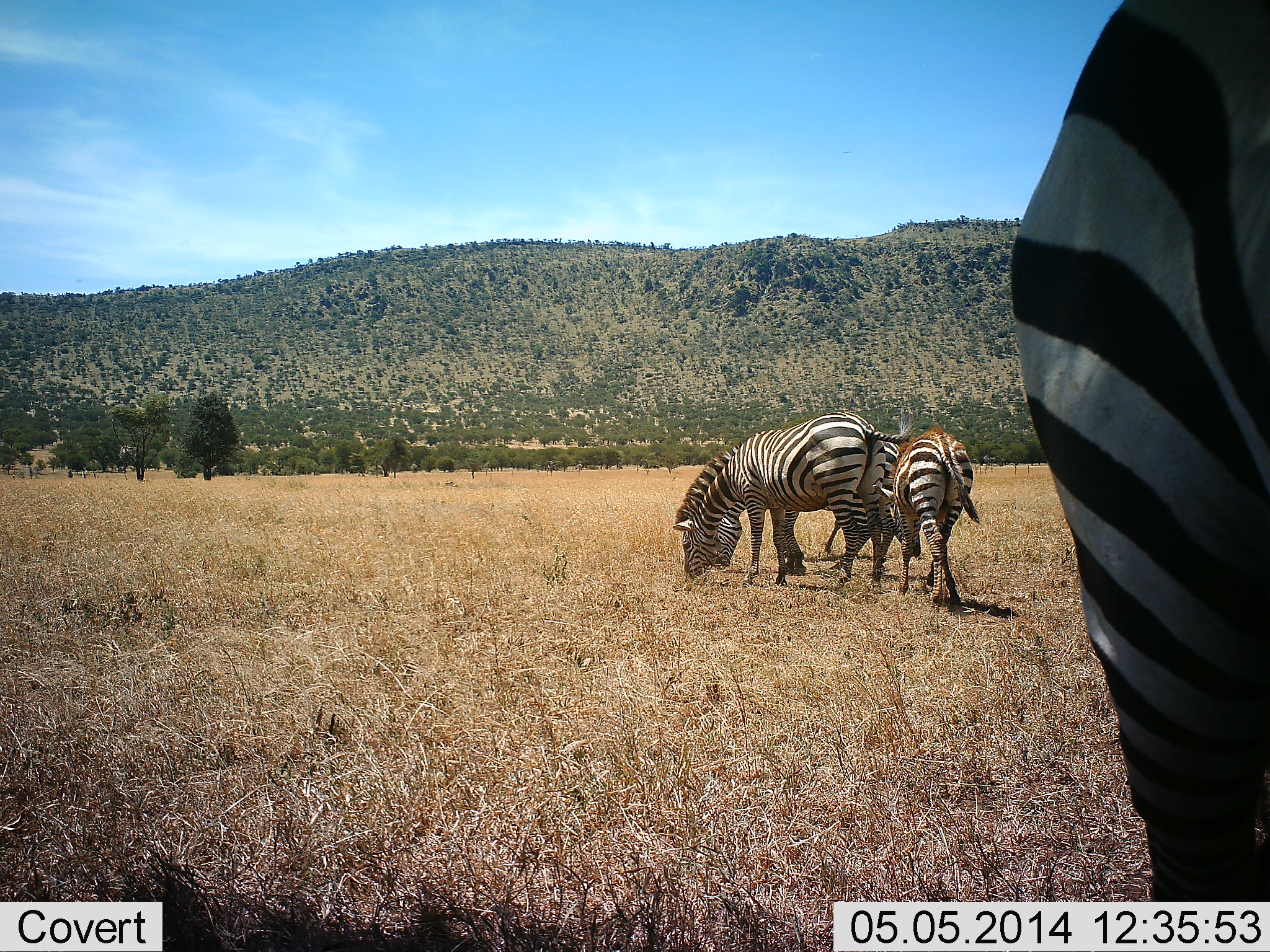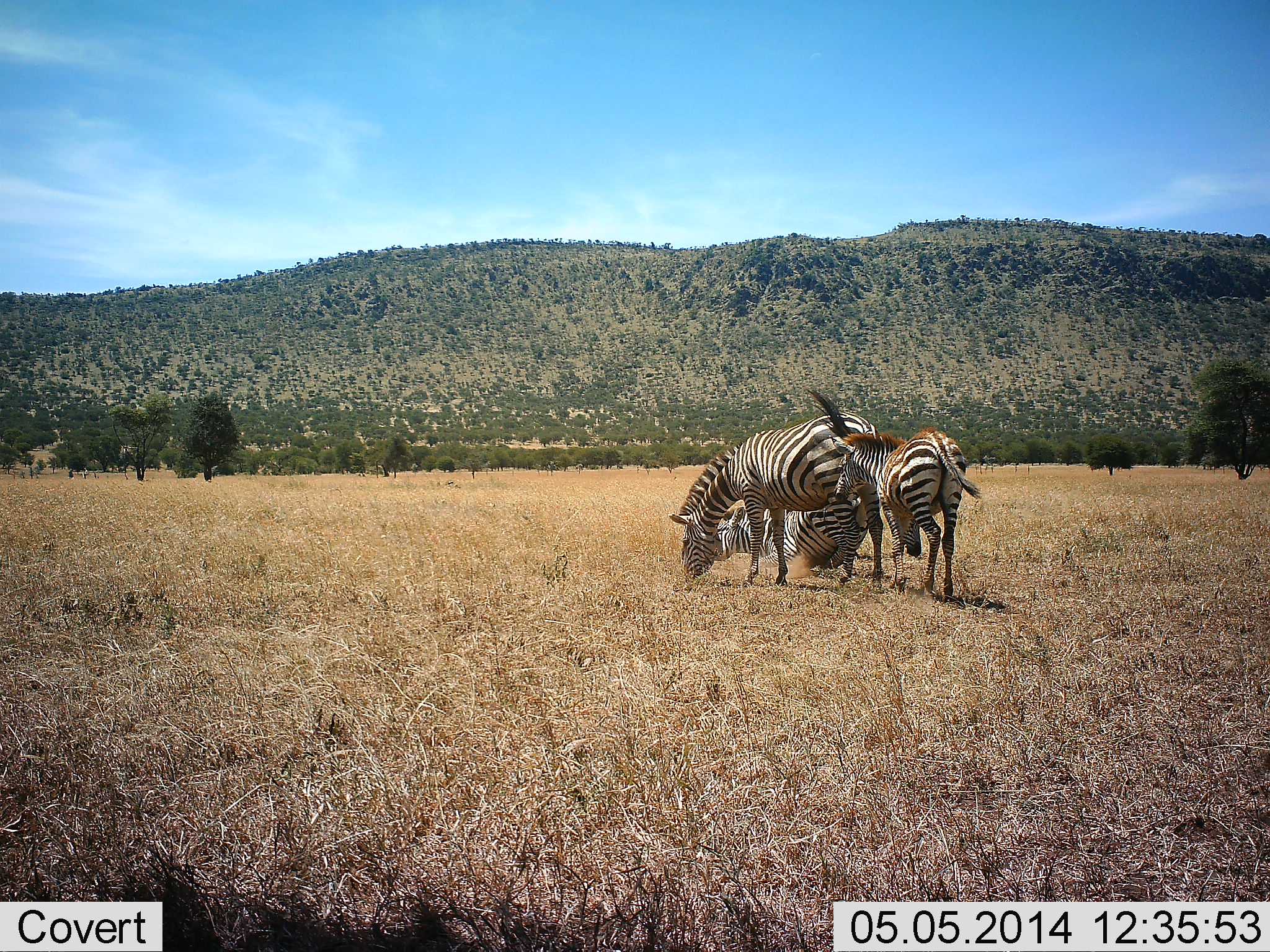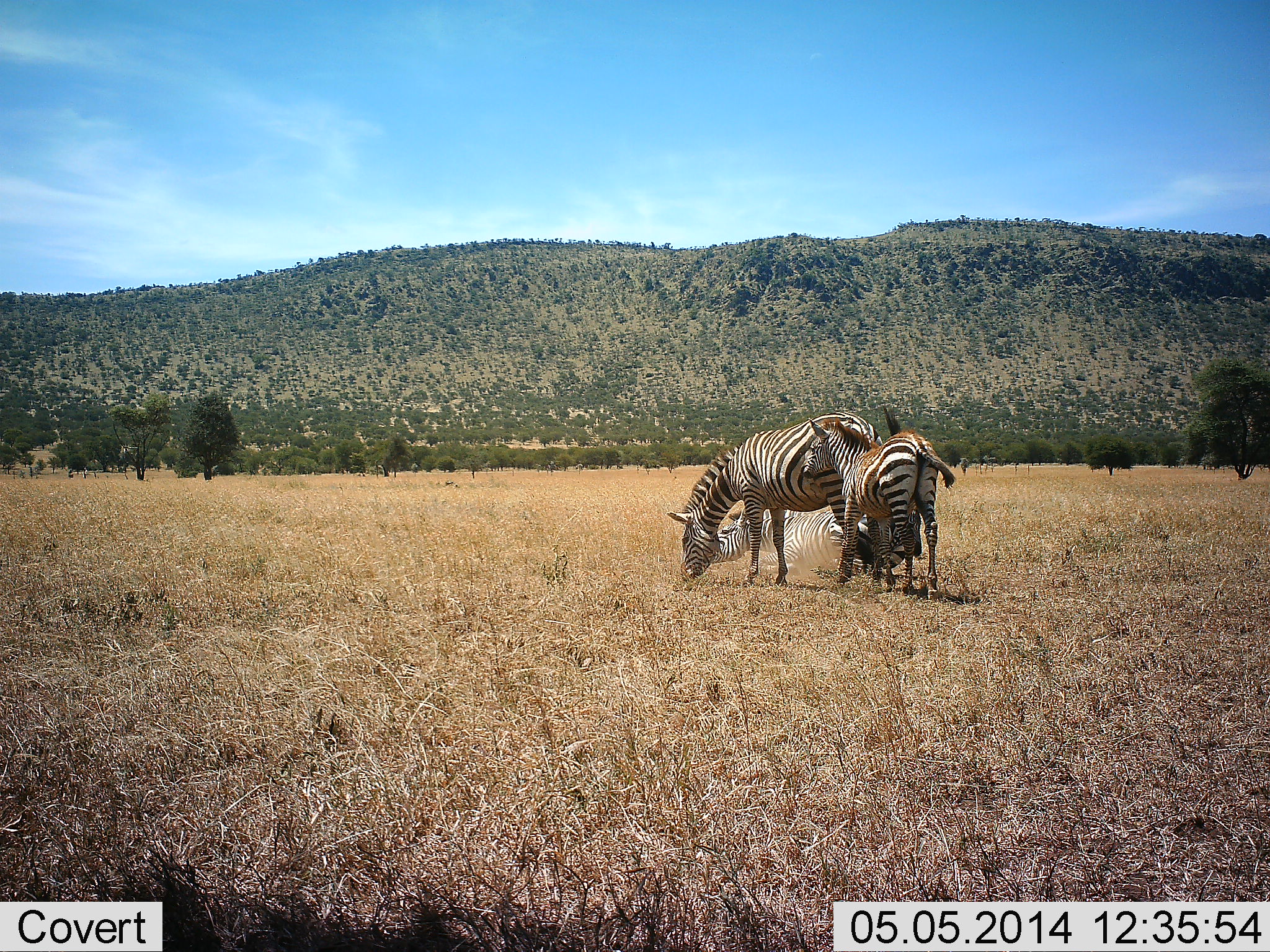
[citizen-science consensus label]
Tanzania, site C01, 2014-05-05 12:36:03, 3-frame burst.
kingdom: Animalia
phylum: Chordata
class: Mammalia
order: Perissodactyla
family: Equidae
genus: Equus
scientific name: Equus quagga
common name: plains zebra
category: zebra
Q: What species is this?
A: Zebra (plains zebra) (Equus quagga).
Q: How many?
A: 4.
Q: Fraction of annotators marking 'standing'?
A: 40%.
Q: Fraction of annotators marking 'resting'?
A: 20%.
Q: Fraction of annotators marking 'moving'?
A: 60%.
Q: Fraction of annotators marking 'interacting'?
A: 50%.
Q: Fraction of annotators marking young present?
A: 20%.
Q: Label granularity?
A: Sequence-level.